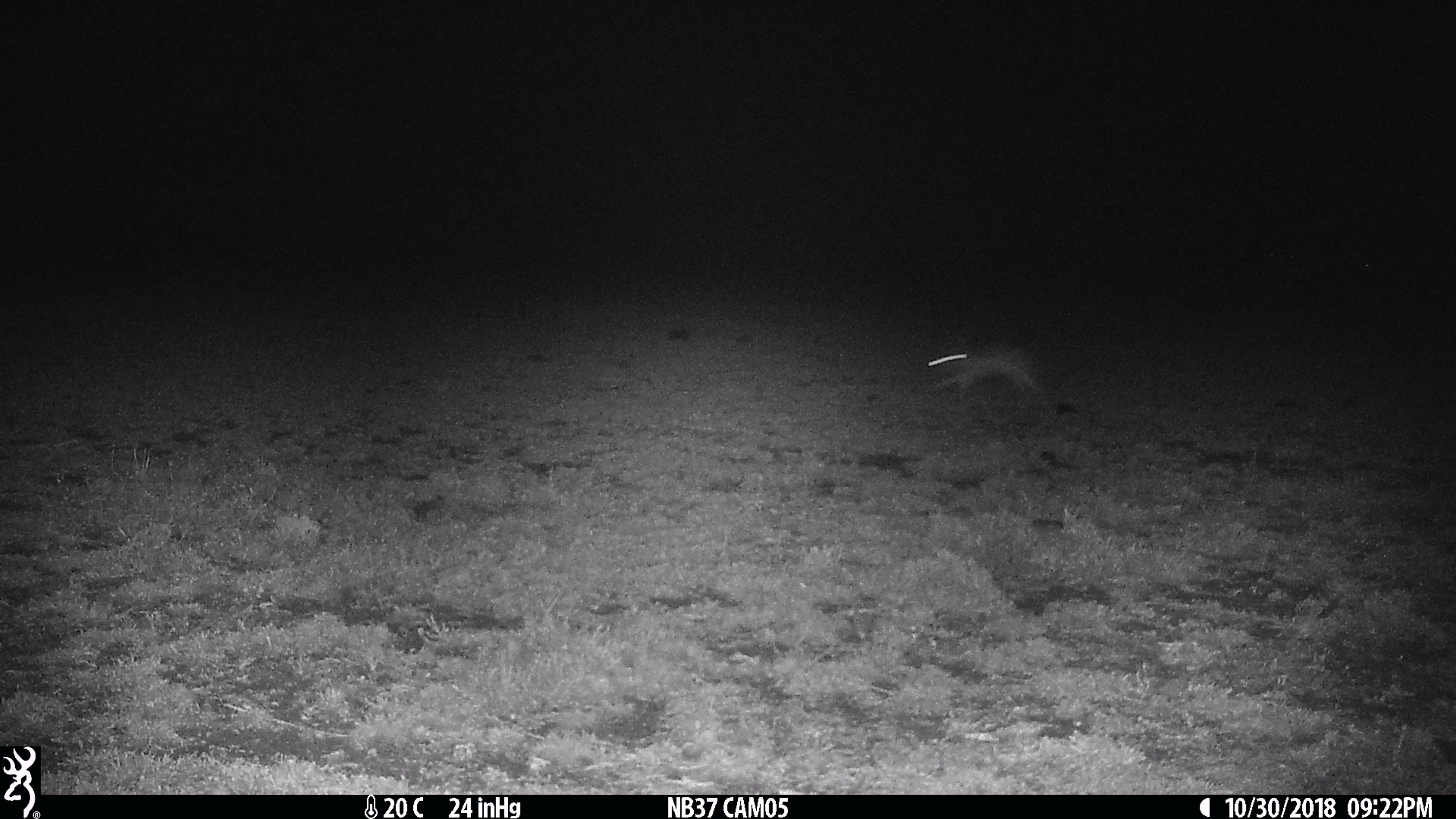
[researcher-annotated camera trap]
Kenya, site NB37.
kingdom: Animalia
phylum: Chordata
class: Mammalia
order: Lagomorpha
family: Leporidae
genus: Lepus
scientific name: Lepus capensis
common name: cape hare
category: hare